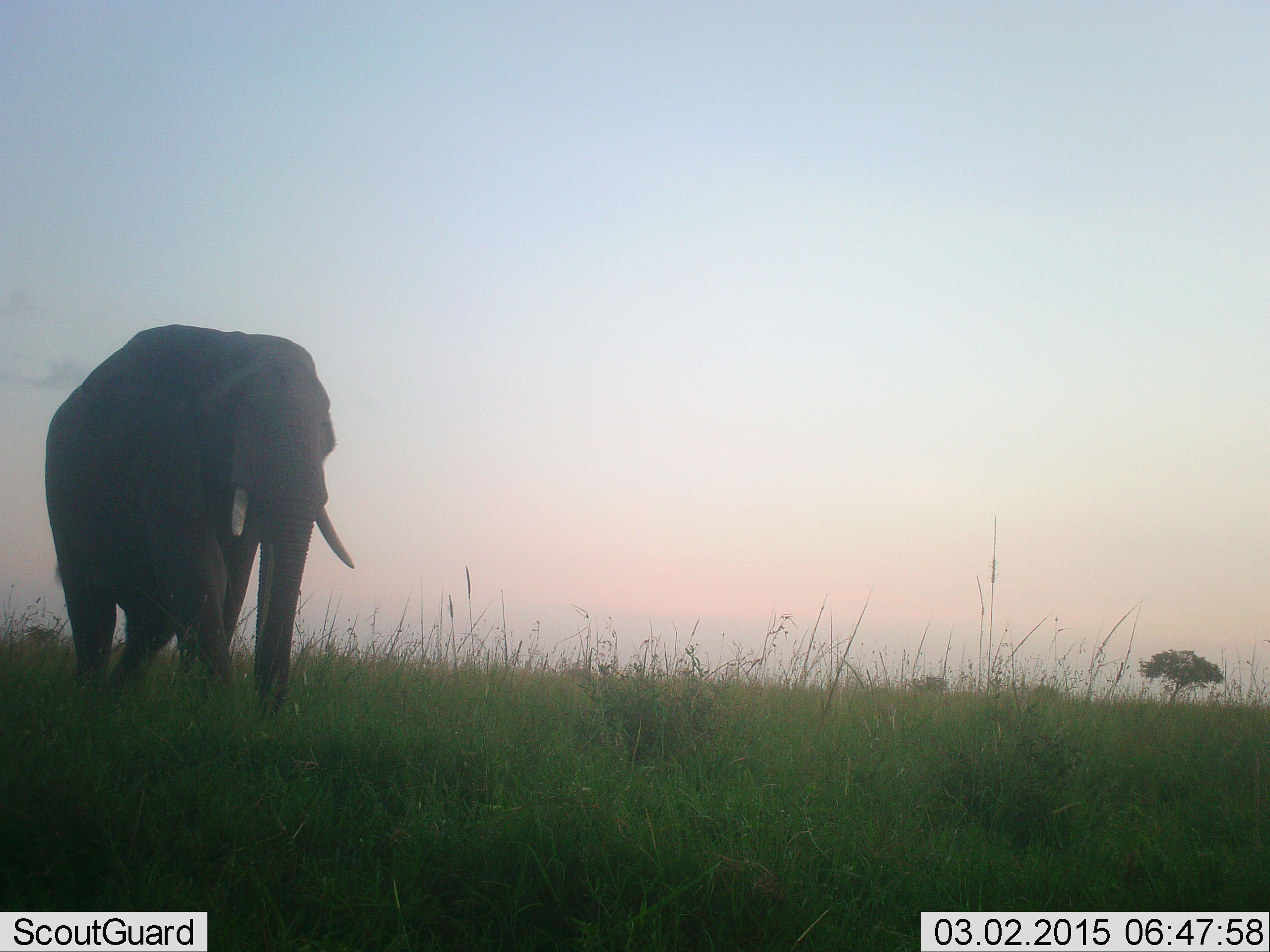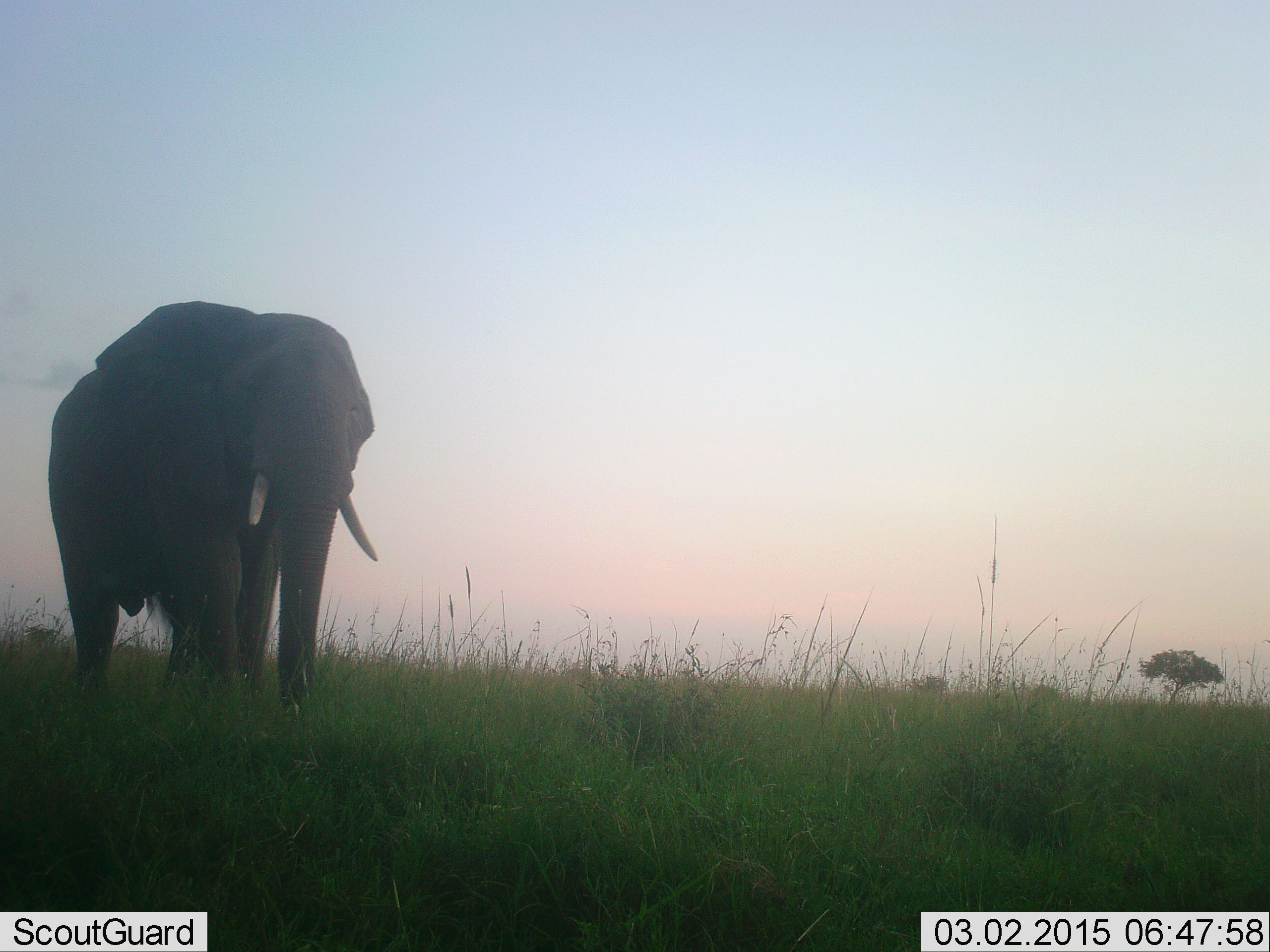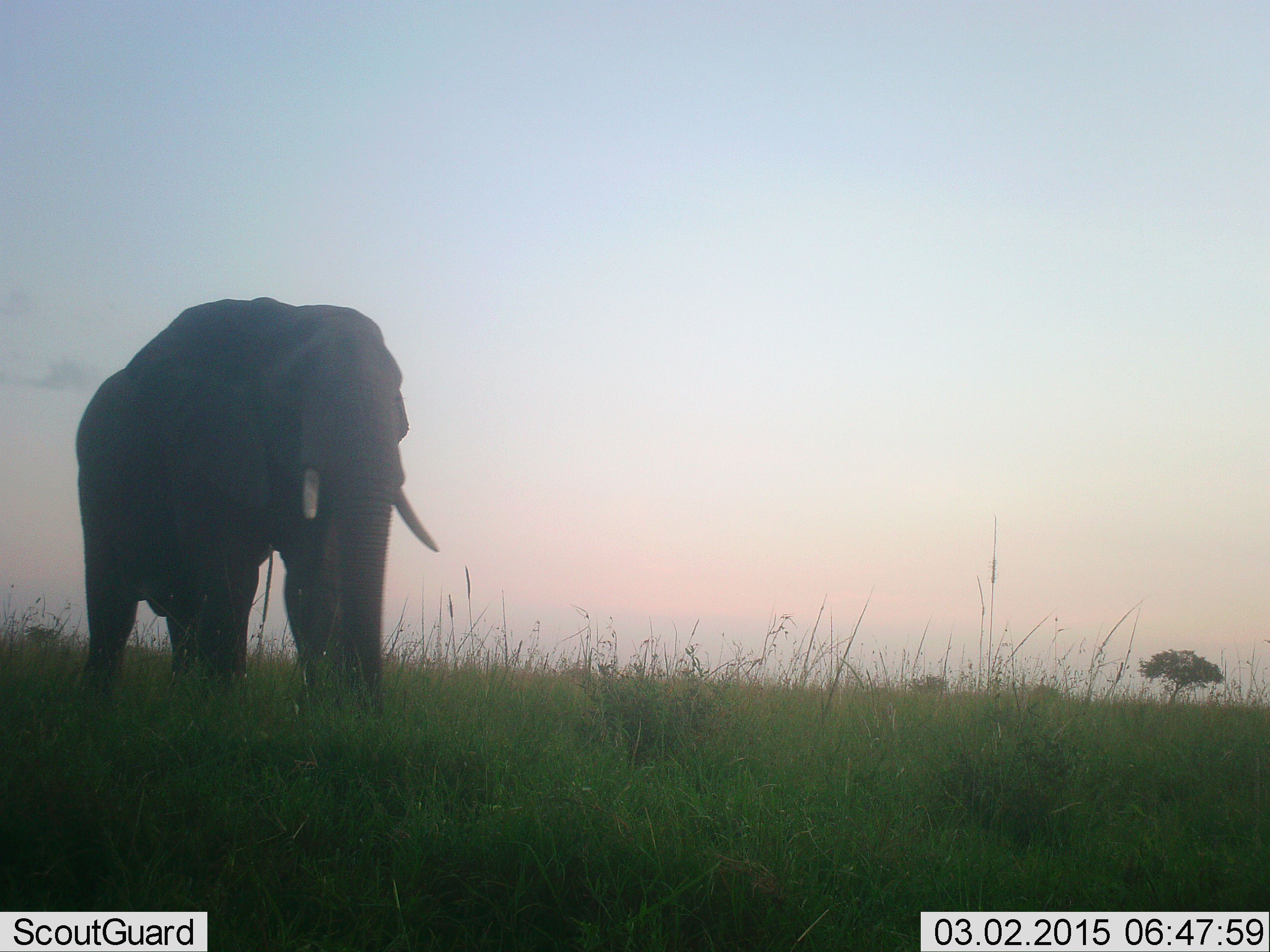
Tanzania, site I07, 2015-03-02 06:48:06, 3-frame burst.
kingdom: Animalia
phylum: Chordata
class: Mammalia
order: Proboscidea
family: Elephantidae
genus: Loxodonta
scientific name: Loxodonta africana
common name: african bush elephant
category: elephant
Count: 1.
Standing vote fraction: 10%.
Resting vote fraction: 0%.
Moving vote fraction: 90%.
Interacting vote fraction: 0%.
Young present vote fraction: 0%.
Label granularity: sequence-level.